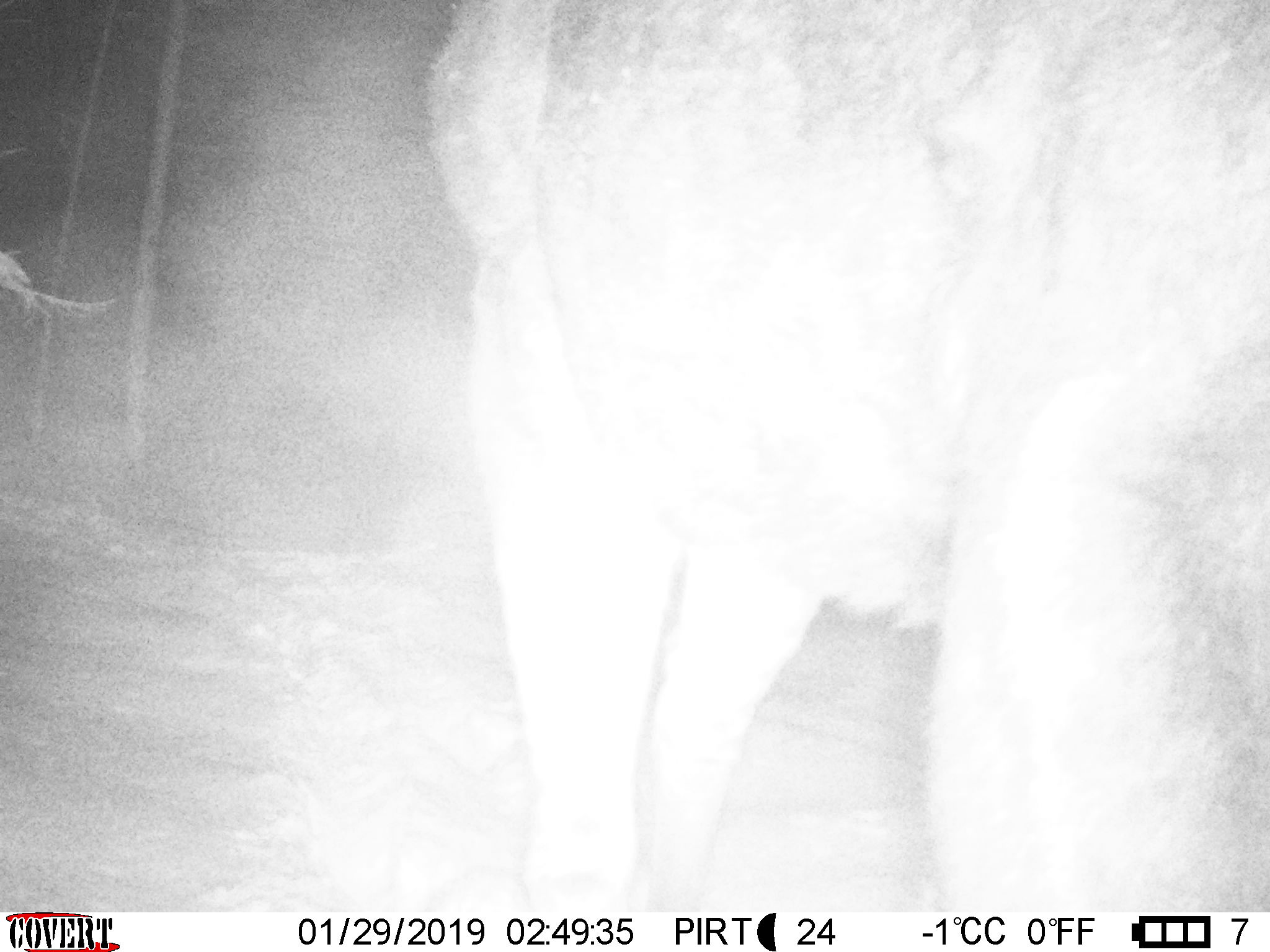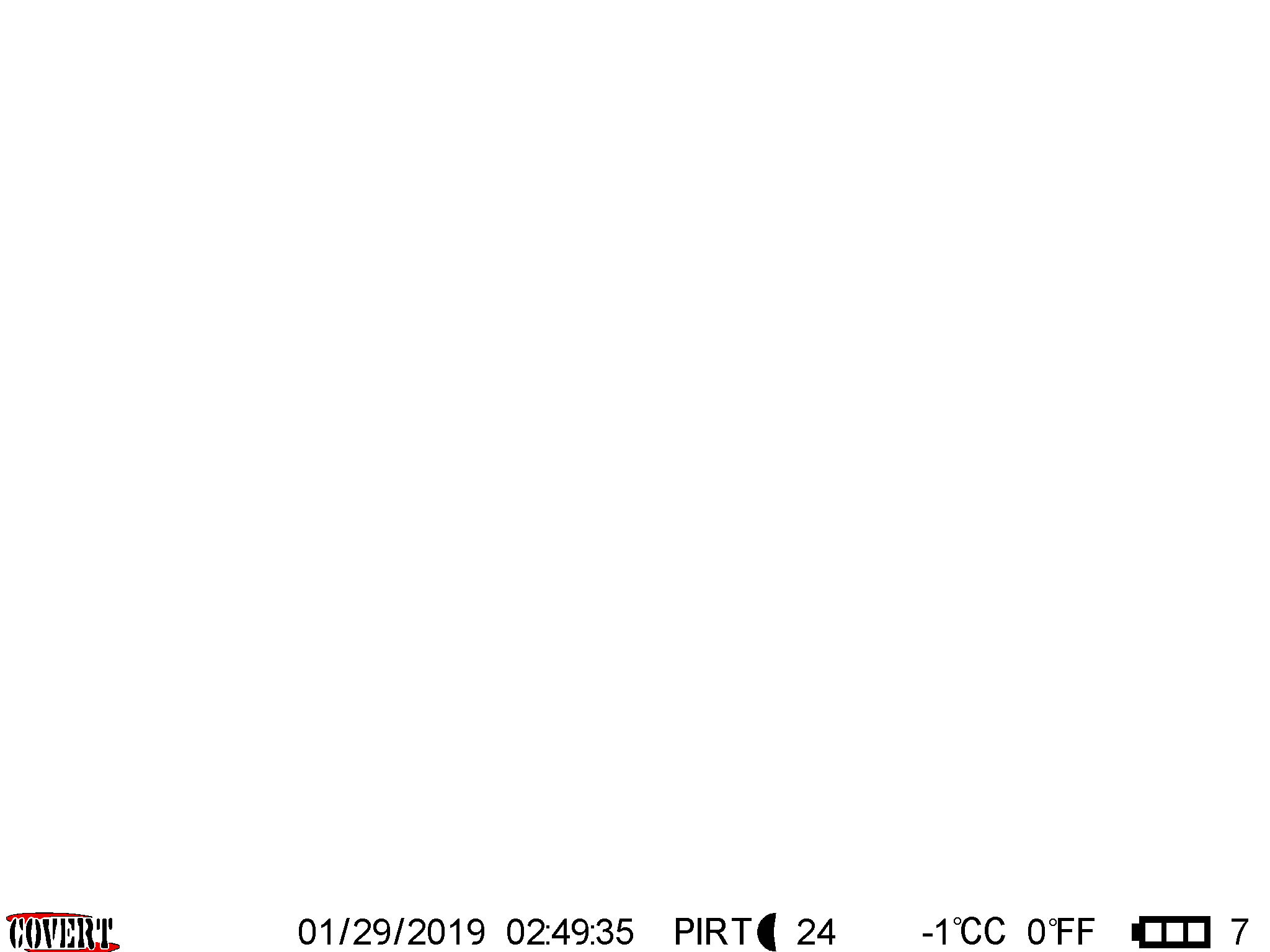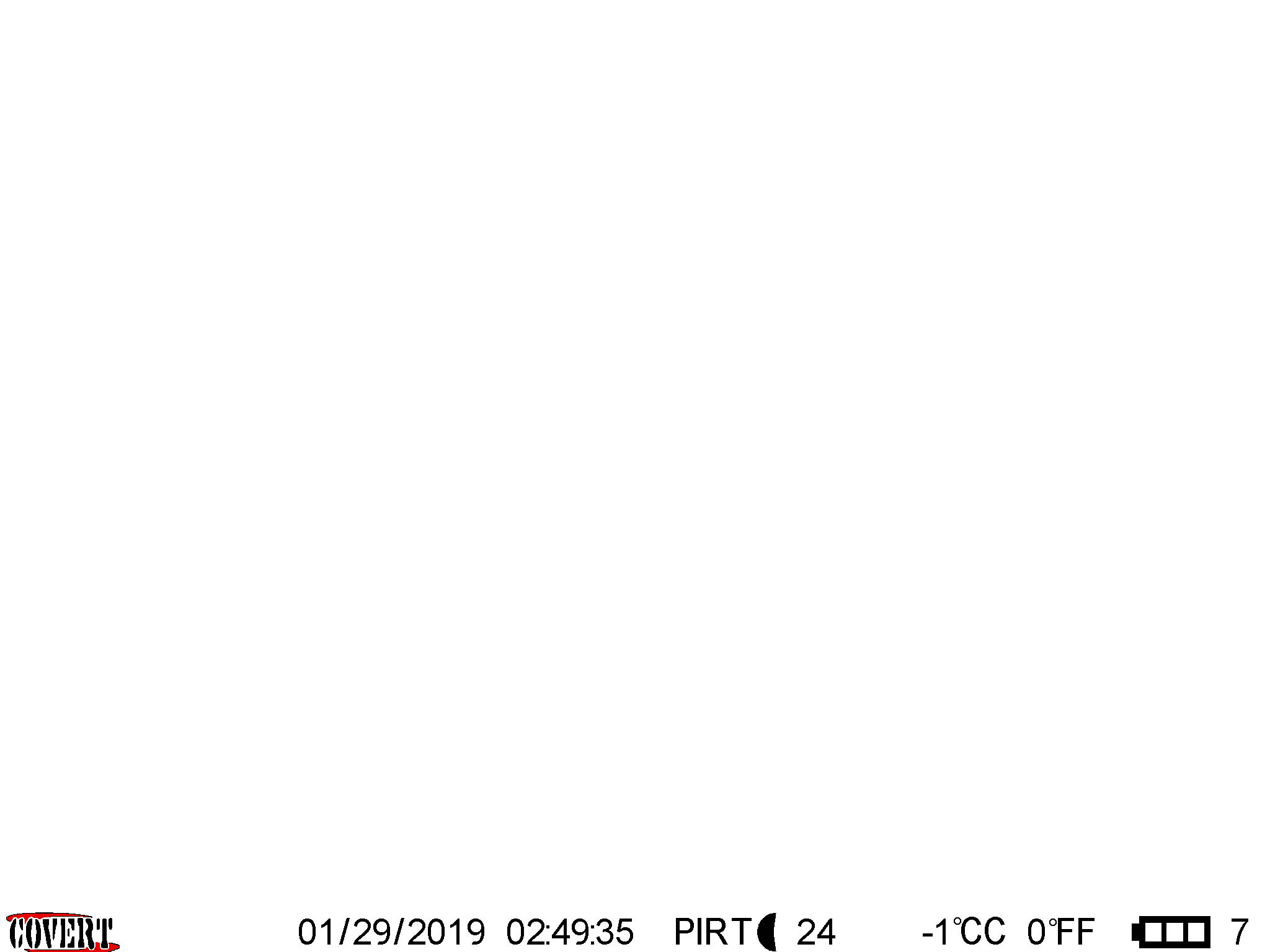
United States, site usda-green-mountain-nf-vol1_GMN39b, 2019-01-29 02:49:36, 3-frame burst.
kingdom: Animalia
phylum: Chordata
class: Mammalia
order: Artiodactyla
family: Cervidae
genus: Alces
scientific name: Alces alces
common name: moose